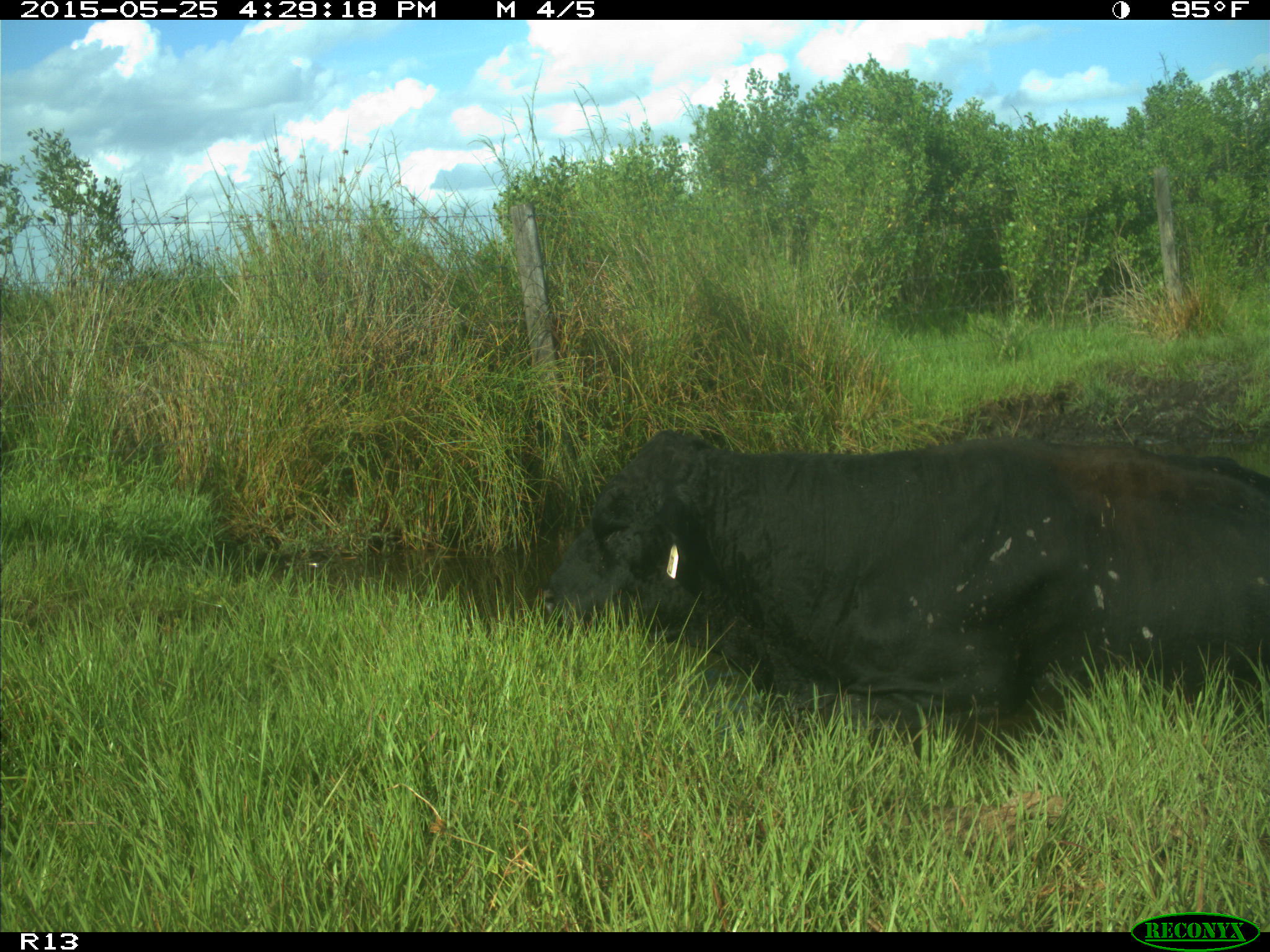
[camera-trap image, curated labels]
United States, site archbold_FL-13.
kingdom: Animalia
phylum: Chordata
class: Mammalia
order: Artiodactyla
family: Bovidae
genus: Bos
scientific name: Bos taurus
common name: domestic cow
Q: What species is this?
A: Bos taurus (domestic cow).